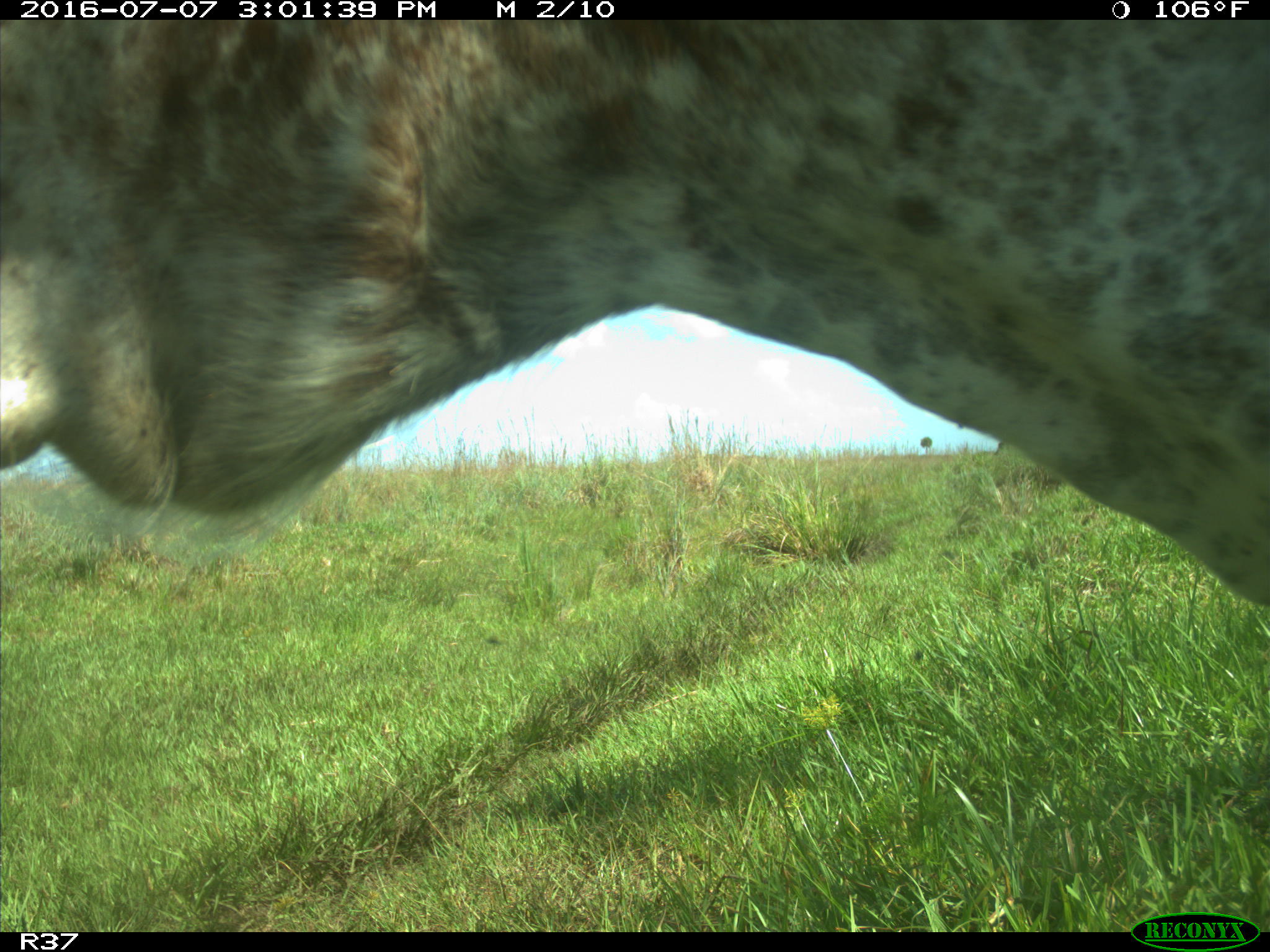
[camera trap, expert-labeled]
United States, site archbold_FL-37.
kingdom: Animalia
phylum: Chordata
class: Mammalia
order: Artiodactyla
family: Bovidae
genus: Bos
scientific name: Bos taurus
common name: domestic cow